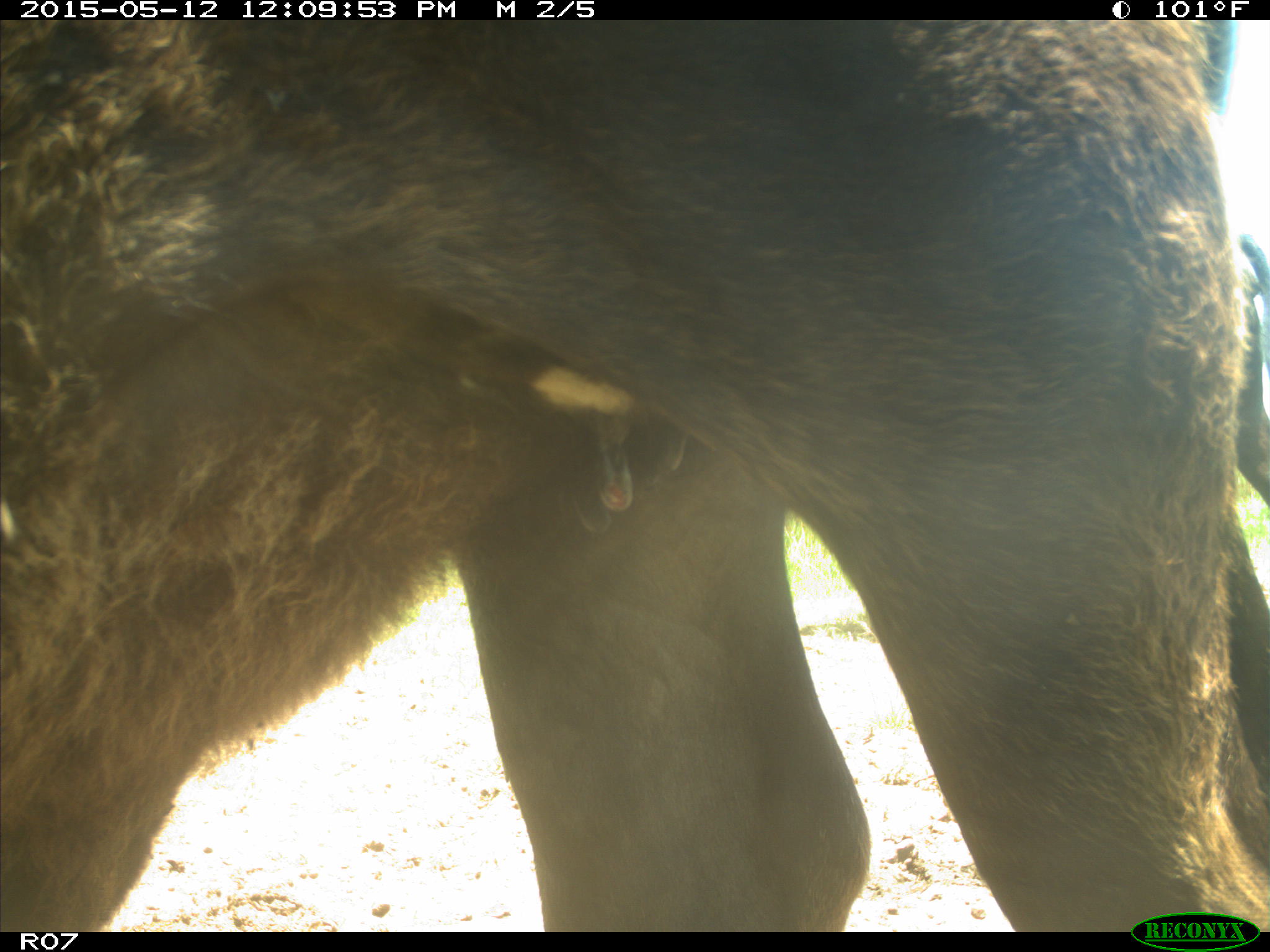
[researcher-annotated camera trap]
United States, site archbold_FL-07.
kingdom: Animalia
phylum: Chordata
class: Mammalia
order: Artiodactyla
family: Bovidae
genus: Bos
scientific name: Bos taurus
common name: domestic cow